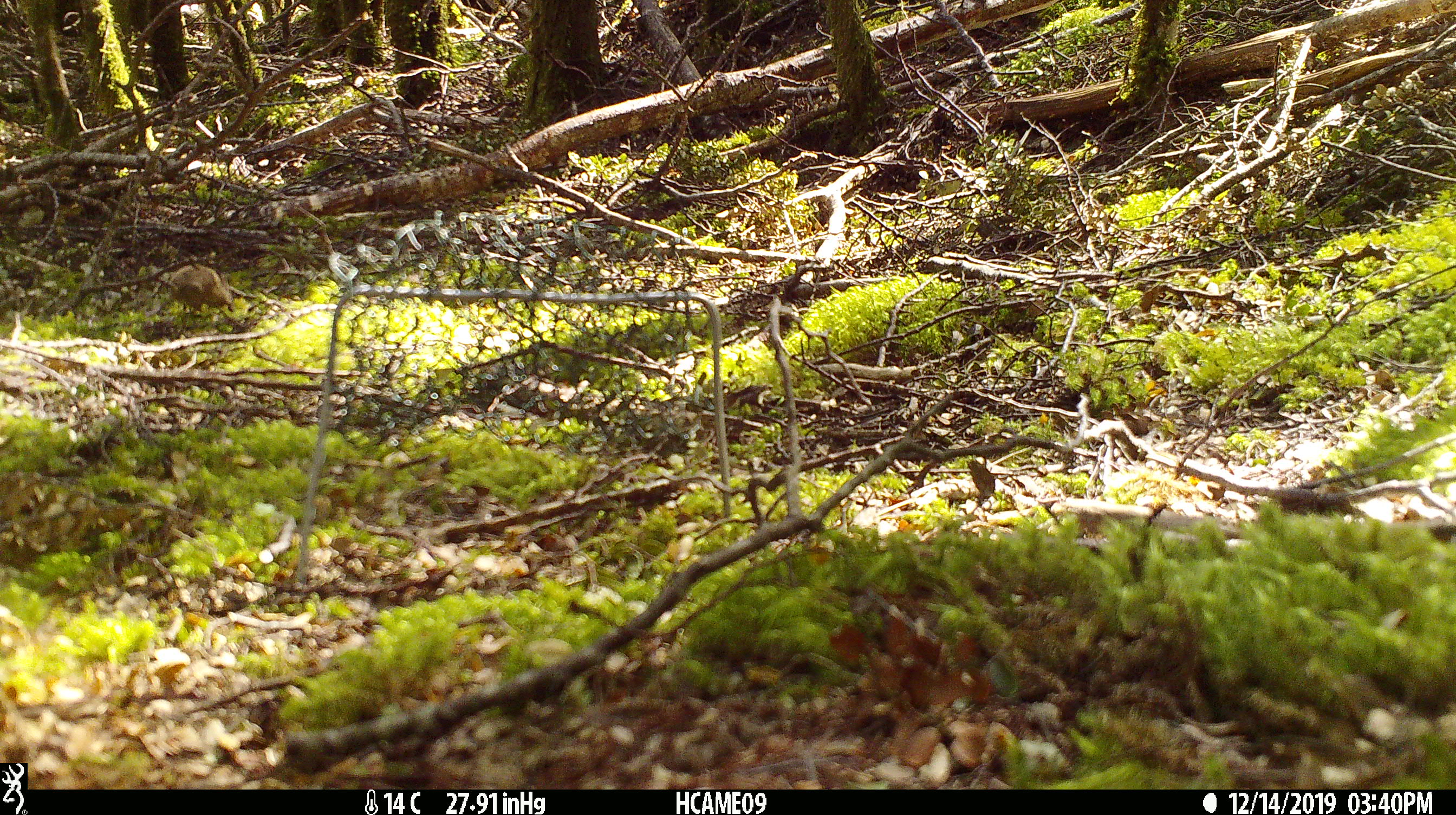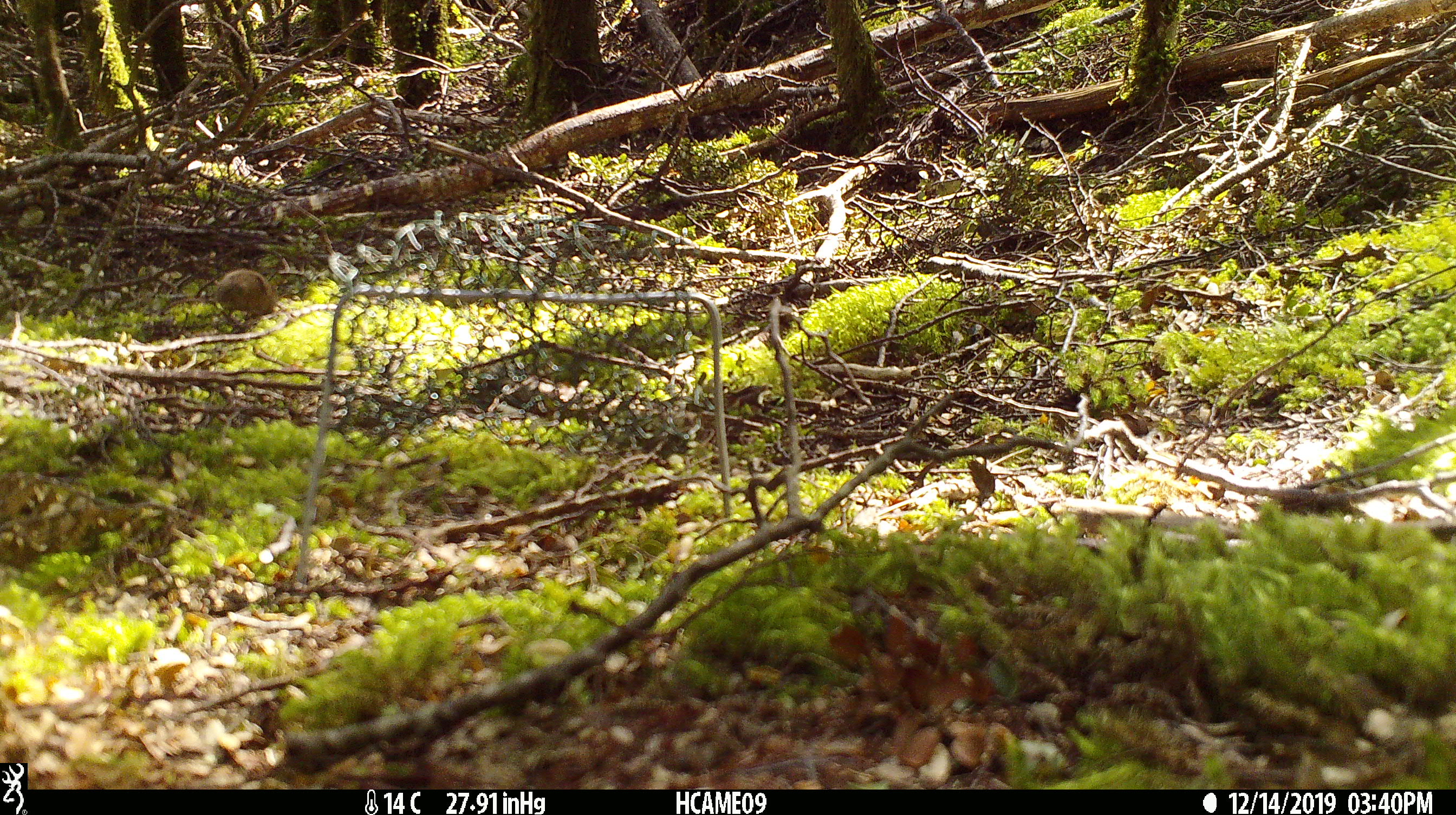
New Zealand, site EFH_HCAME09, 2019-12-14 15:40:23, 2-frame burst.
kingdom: Animalia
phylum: Chordata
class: Mammalia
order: Rodentia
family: Muridae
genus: Mus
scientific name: Mus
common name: mouse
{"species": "mouse (Mus)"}